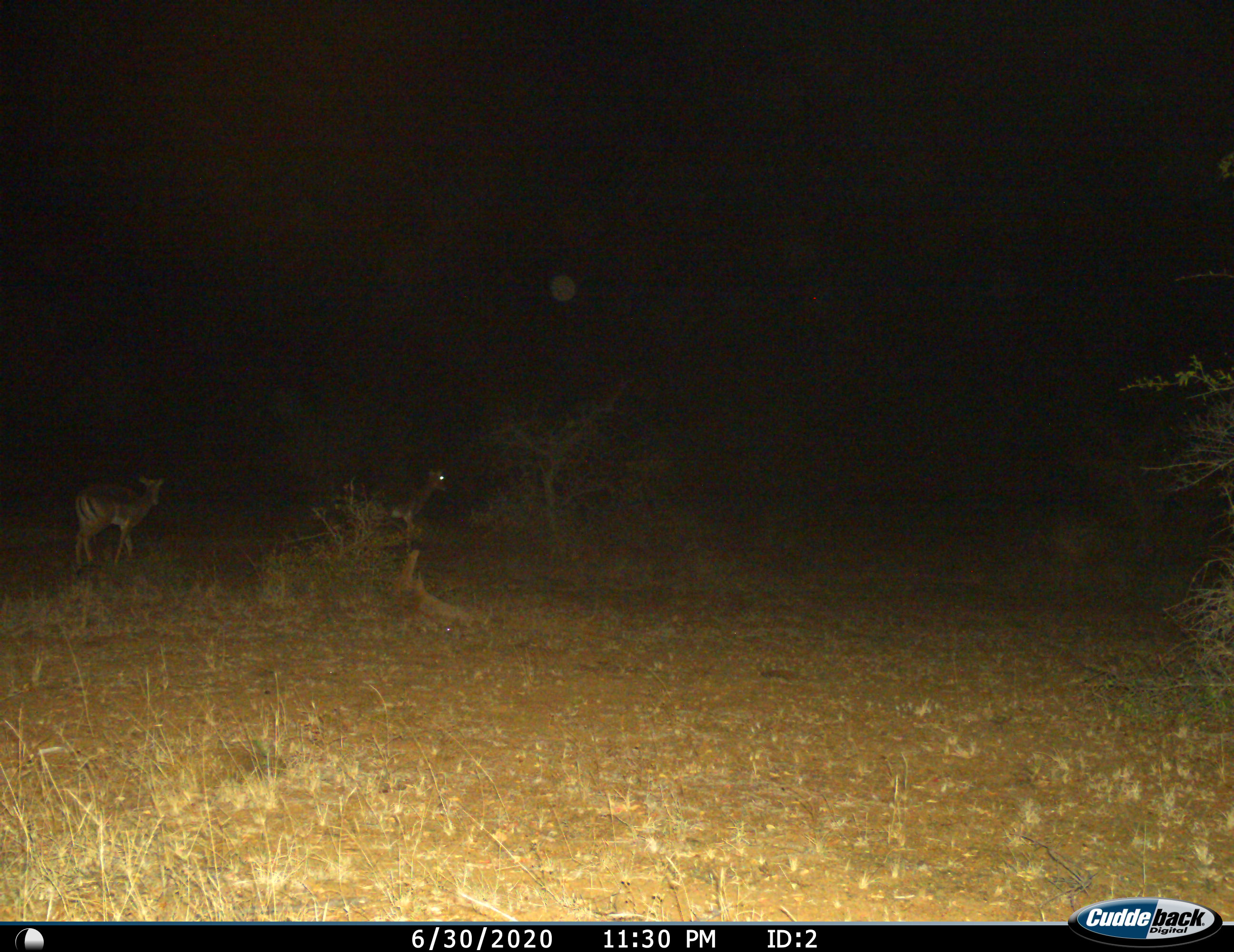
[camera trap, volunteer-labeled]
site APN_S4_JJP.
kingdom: Animalia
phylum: Chordata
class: Mammalia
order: Artiodactyla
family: Bovidae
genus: Aepyceros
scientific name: Aepyceros melampus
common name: impala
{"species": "impala (Aepyceros melampus)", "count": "2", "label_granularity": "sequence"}